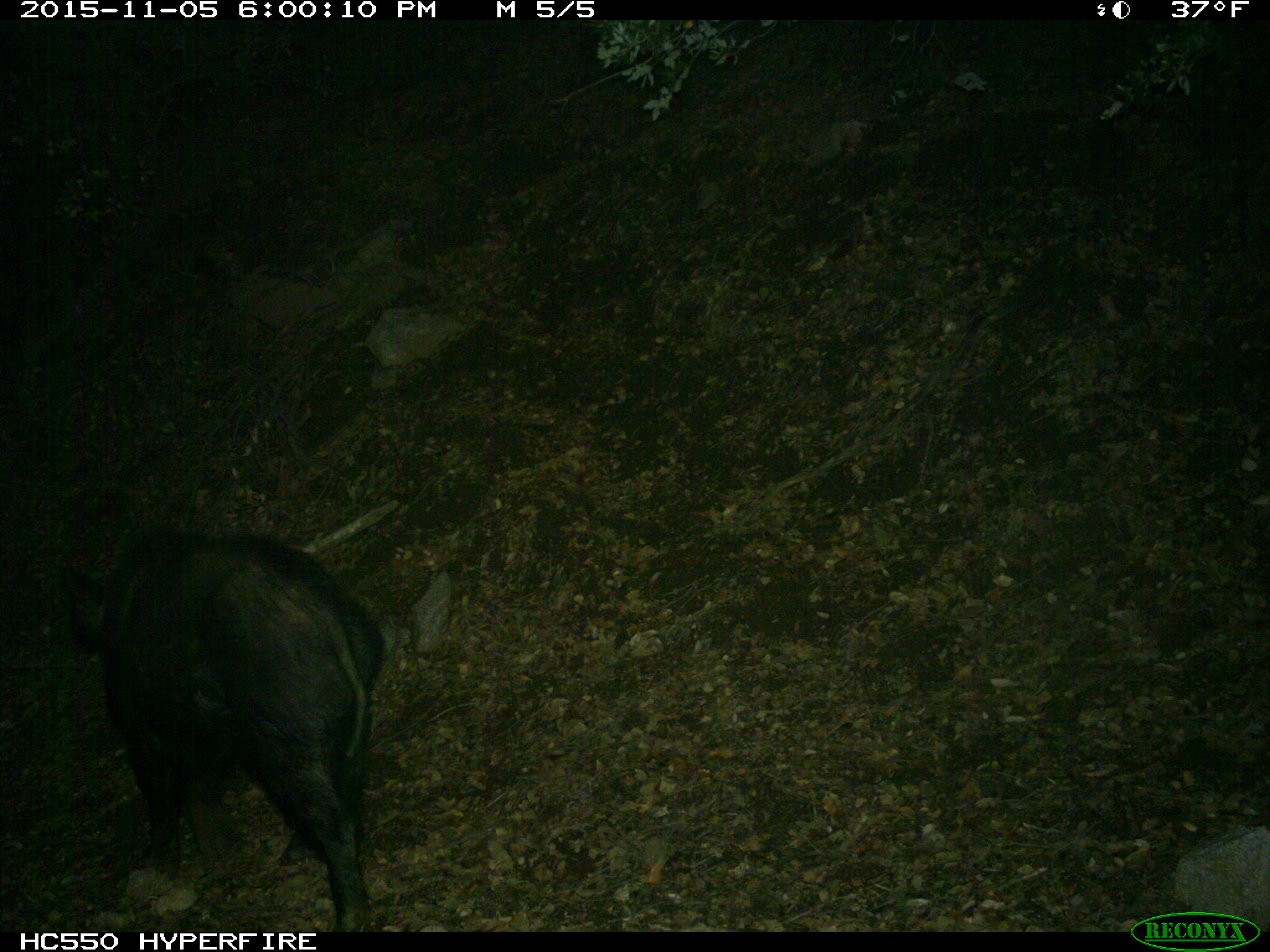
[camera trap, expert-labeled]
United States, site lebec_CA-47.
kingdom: Animalia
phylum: Chordata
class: Mammalia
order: Artiodactyla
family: Suidae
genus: Sus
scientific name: Sus scrofa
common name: wild boar